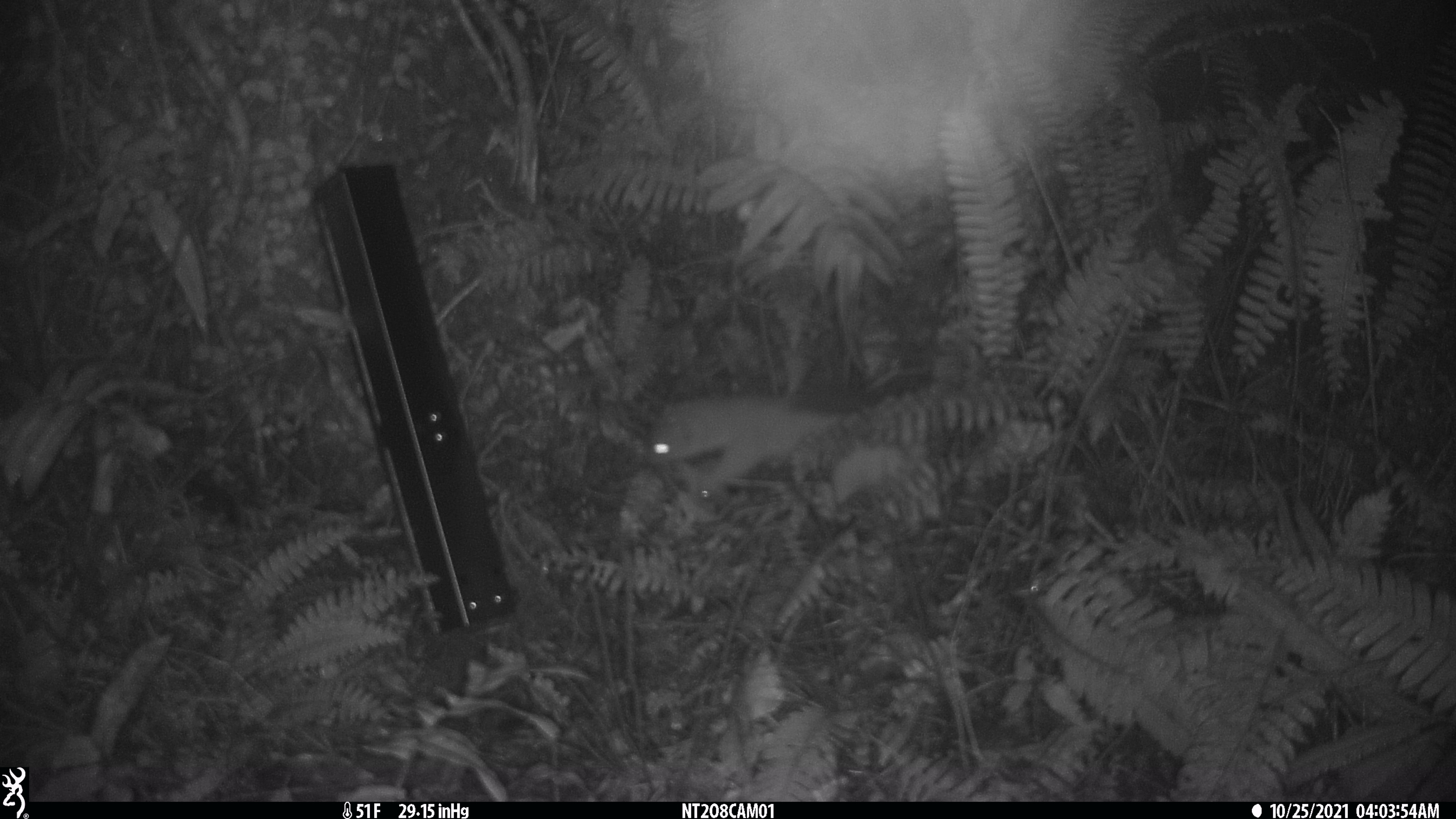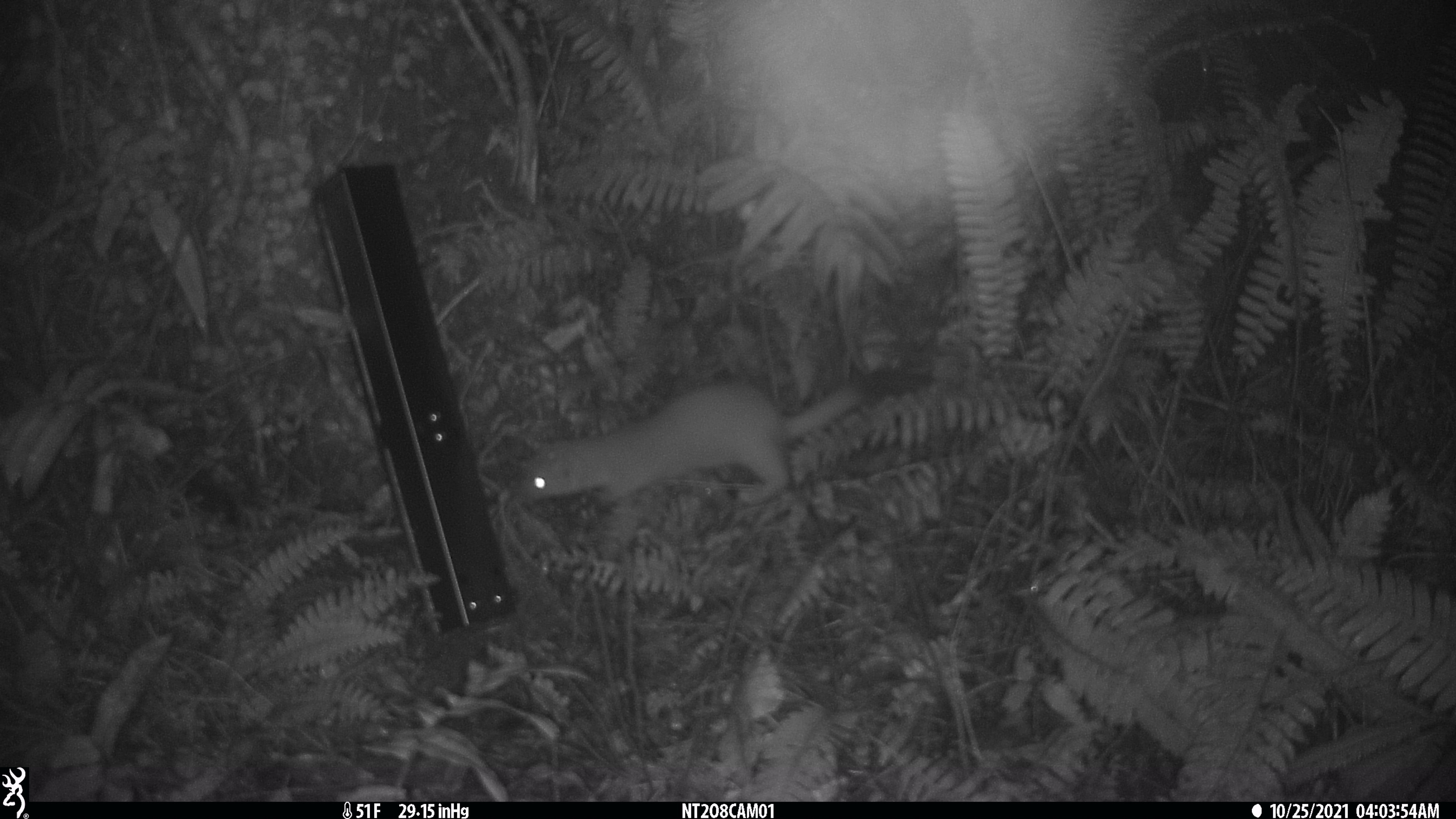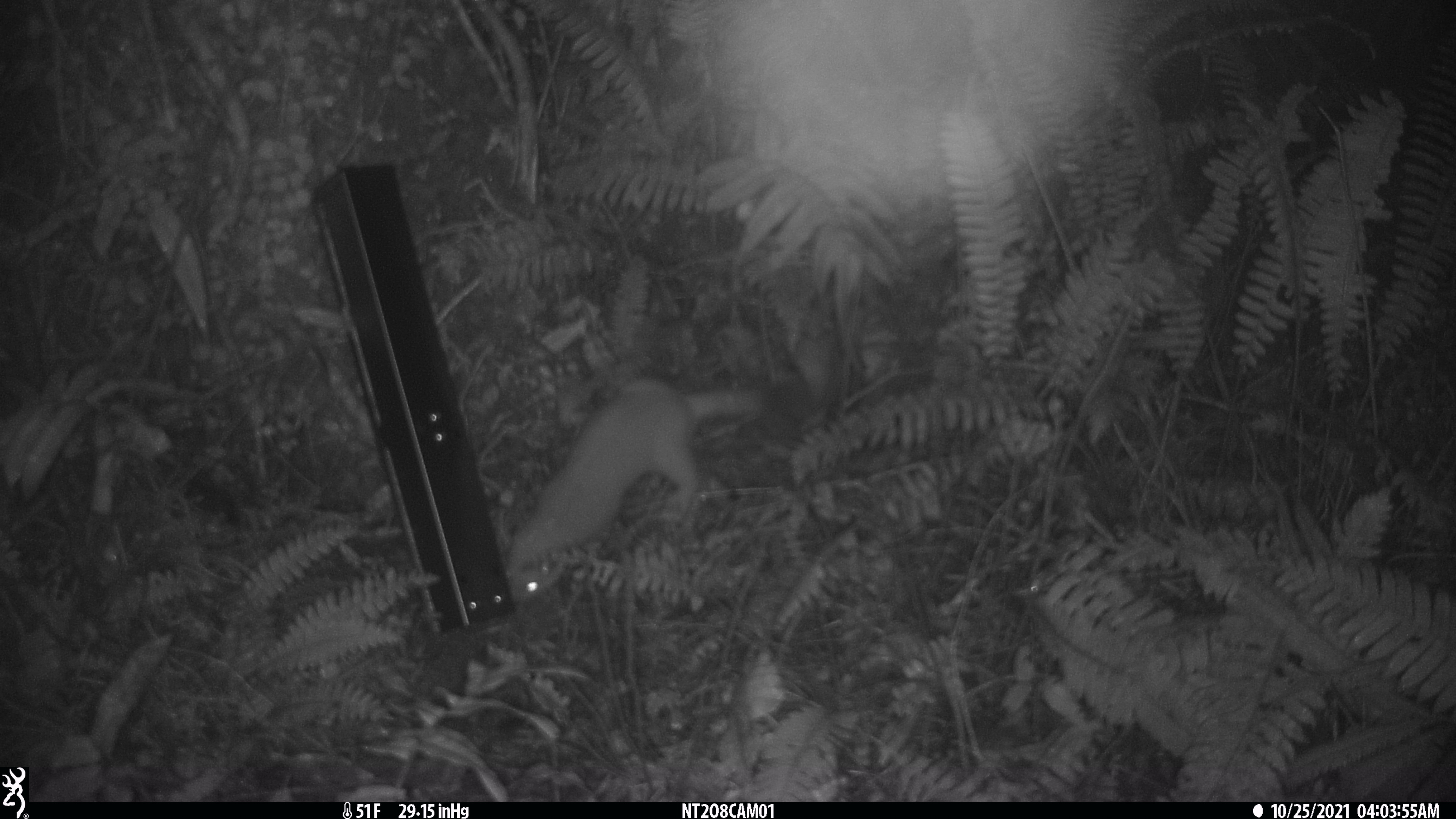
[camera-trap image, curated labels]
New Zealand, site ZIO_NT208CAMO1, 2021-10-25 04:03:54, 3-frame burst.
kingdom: Animalia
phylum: Chordata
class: Mammalia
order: Carnivora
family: Mustelidae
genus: Mustela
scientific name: Mustela erminea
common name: stoat